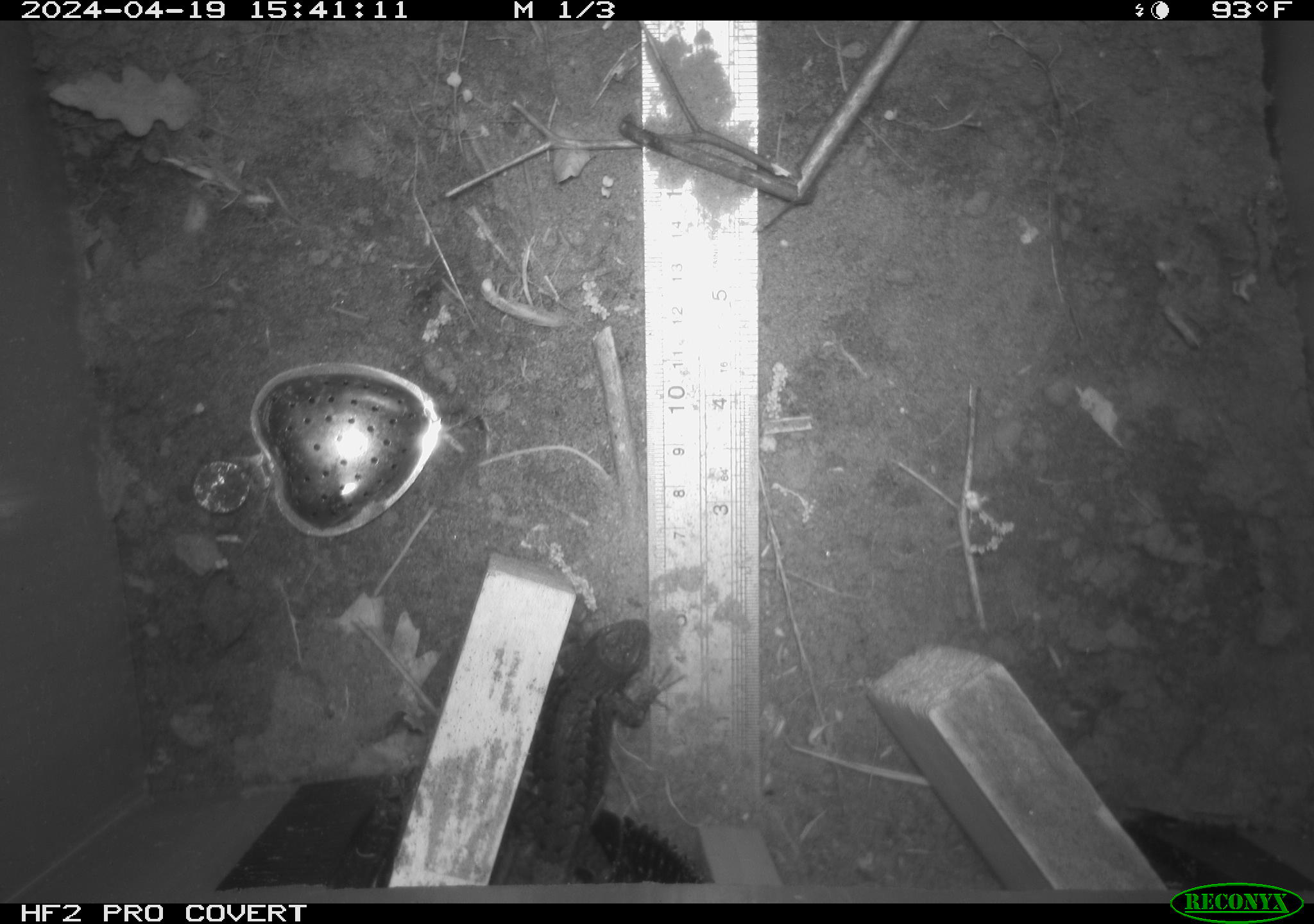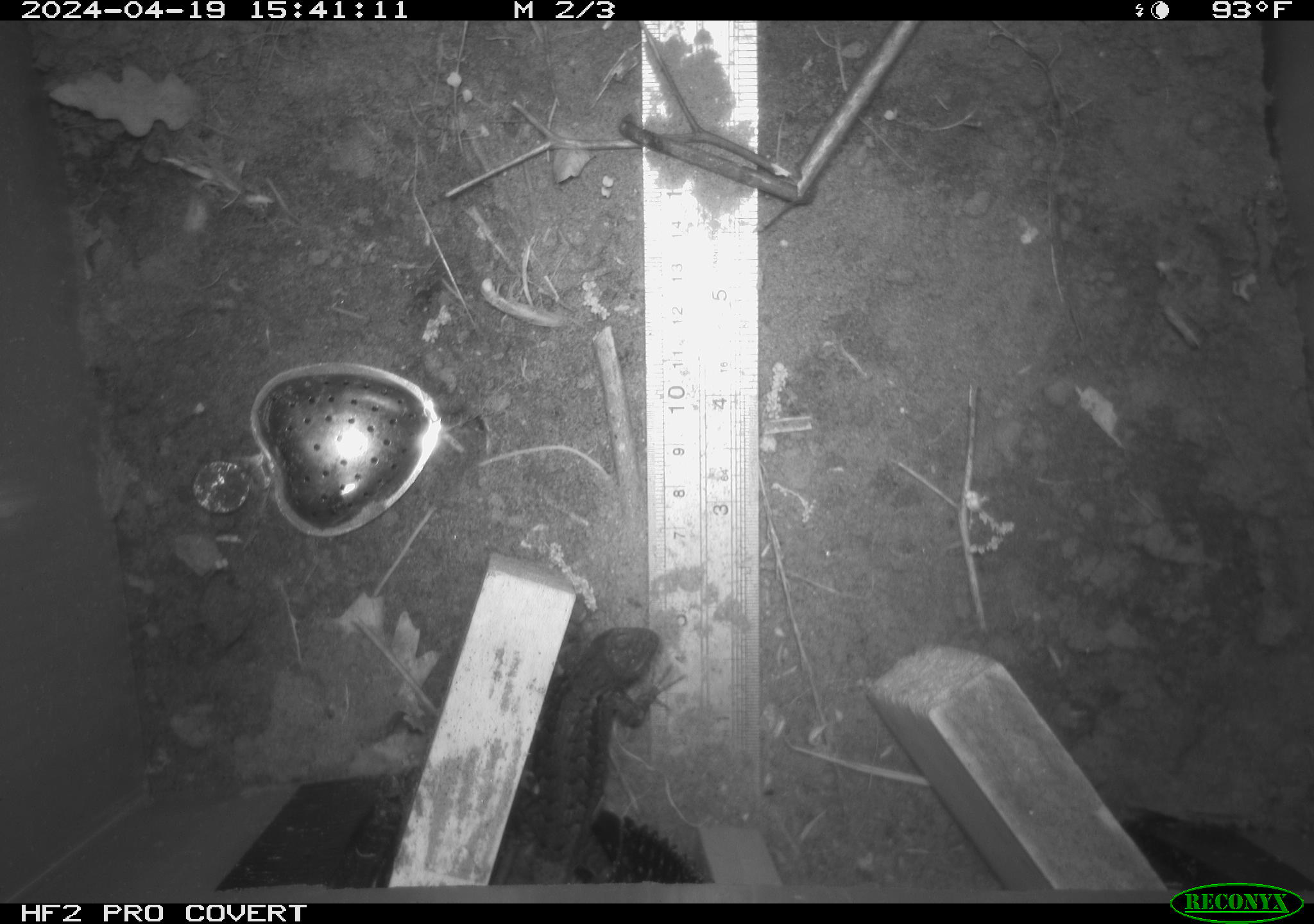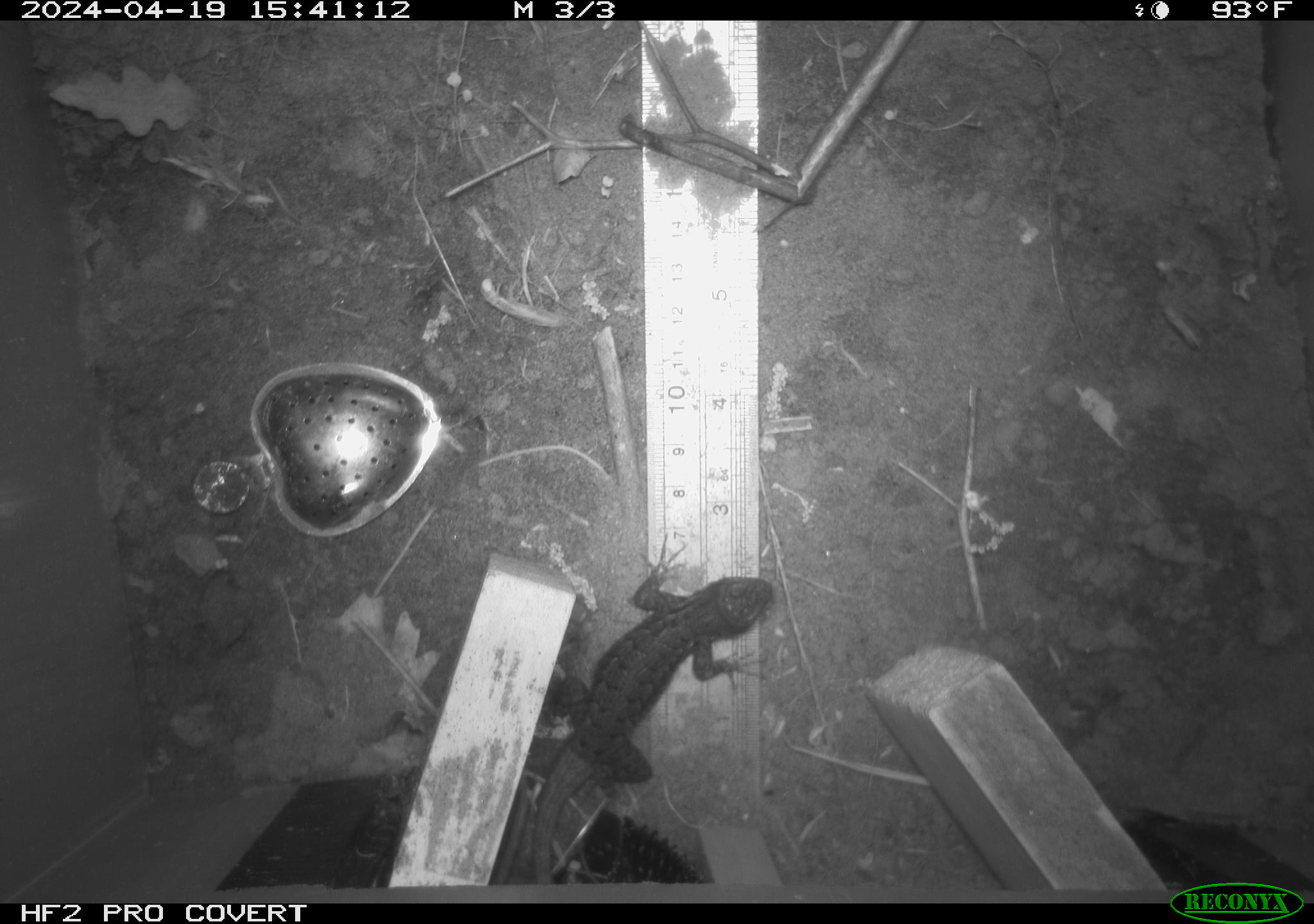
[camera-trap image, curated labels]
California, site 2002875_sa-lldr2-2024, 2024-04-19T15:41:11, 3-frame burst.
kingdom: Animalia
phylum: Chordata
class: Reptilia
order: Squamata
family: Phrynosomatidae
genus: Sceloporus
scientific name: Sceloporus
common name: spiny lizards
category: sceloporus species